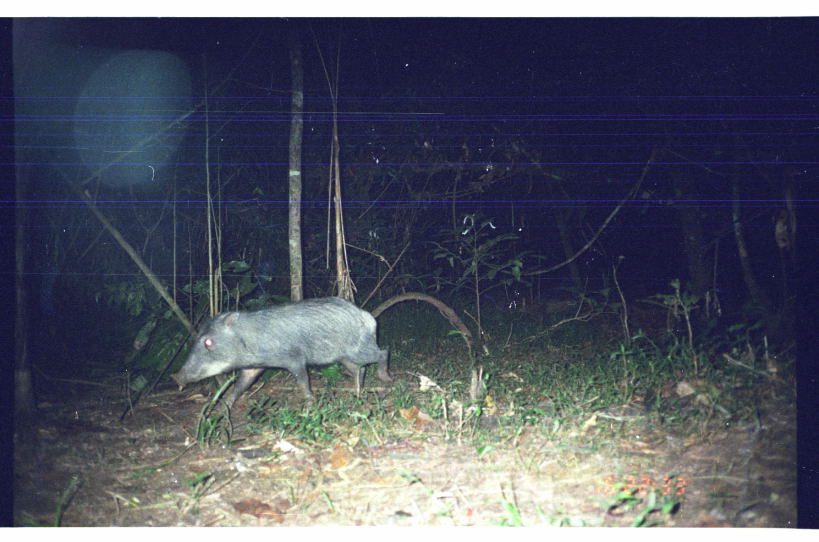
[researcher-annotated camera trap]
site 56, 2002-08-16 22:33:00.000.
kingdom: Animalia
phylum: Chordata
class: Mammalia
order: Artiodactyla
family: Tayassuidae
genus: Tayassu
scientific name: Tayassu pecari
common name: white-lipped peccary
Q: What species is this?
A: Tayassu pecari (white-lipped peccary).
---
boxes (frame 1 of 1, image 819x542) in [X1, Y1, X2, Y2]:
tayassu pecari: [169, 295, 394, 411]